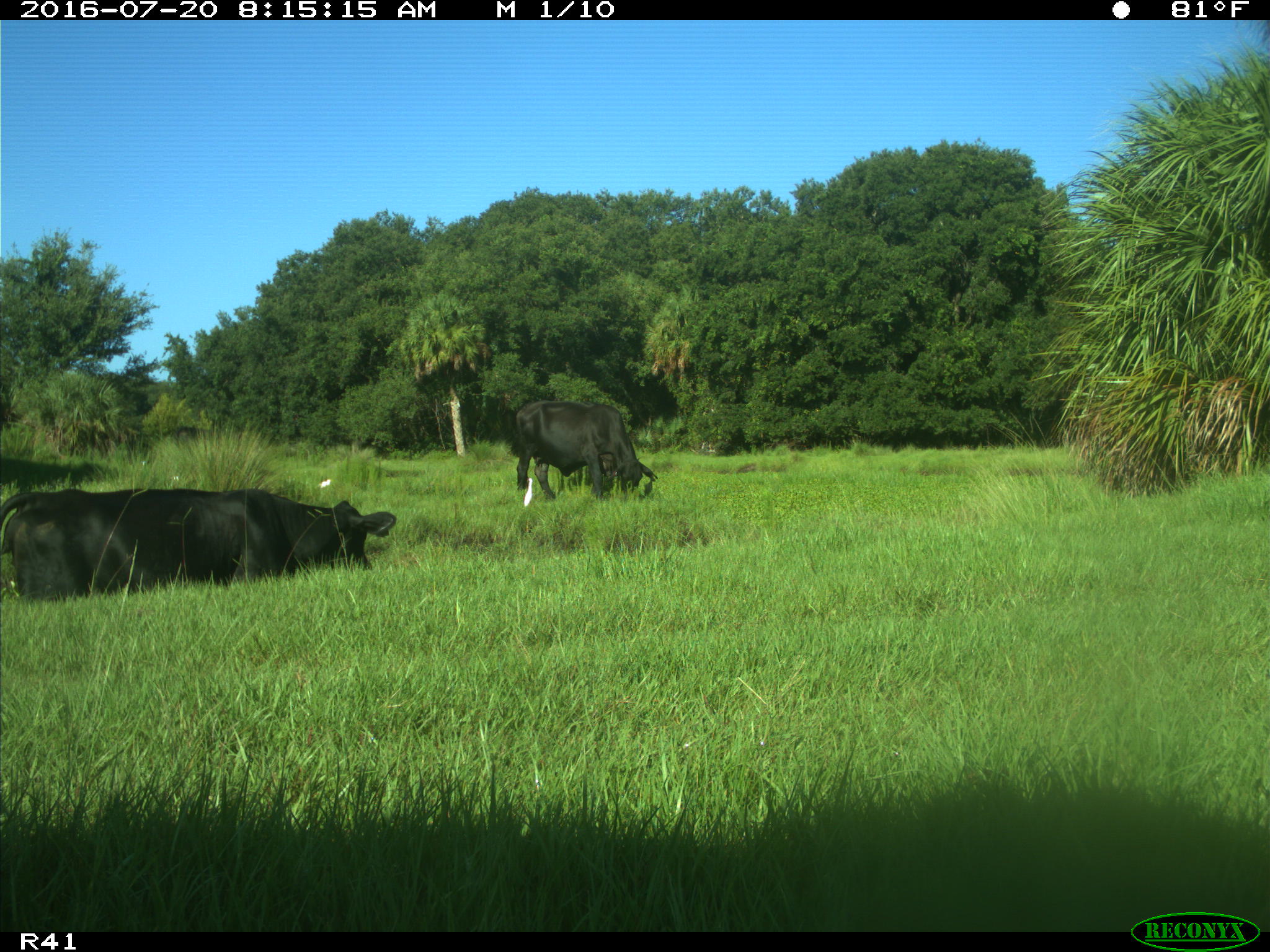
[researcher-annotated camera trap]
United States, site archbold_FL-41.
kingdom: Animalia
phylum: Chordata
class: Mammalia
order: Artiodactyla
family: Bovidae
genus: Bos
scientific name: Bos taurus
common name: domestic cow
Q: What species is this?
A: Bos taurus (domestic cow).